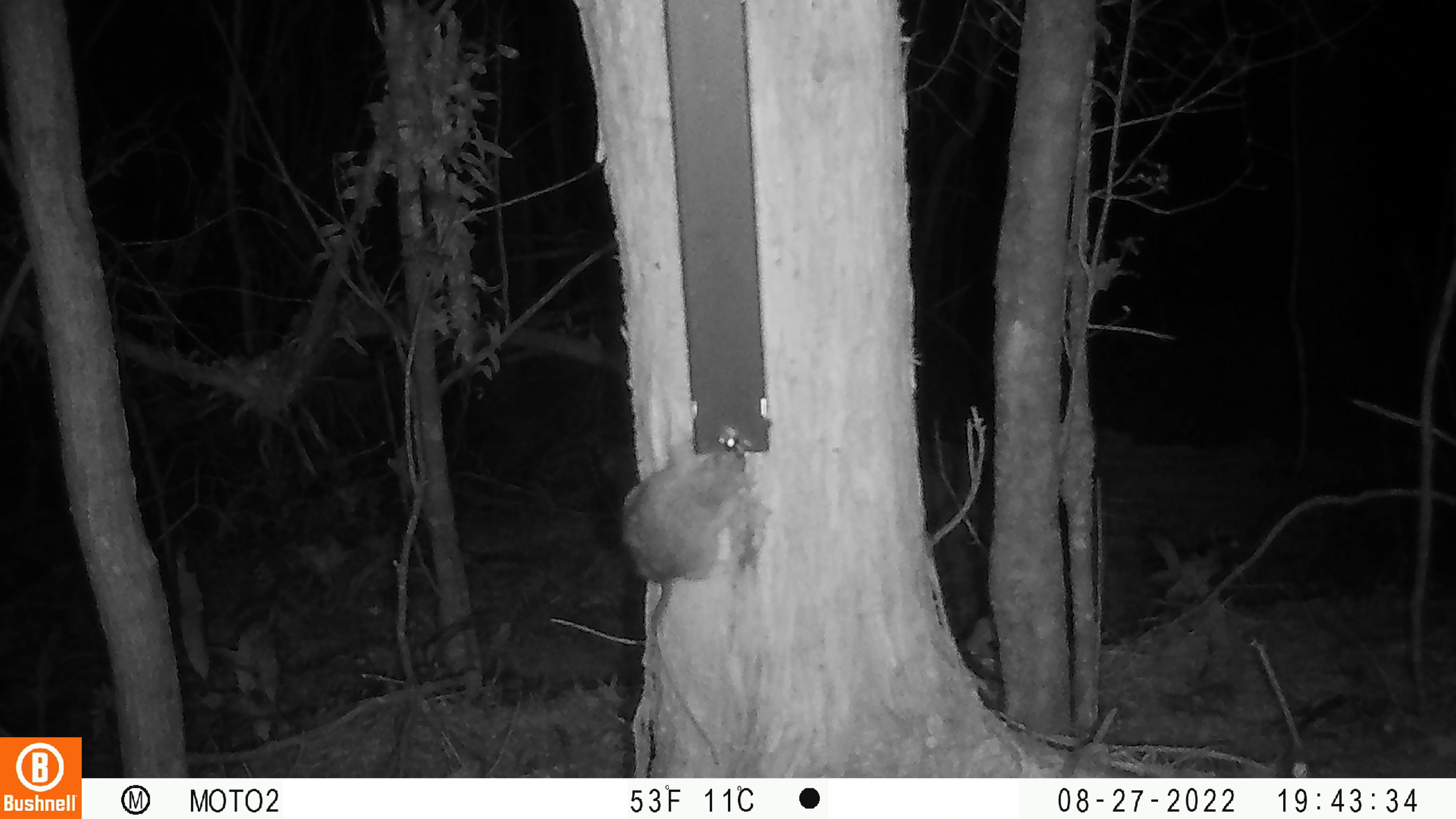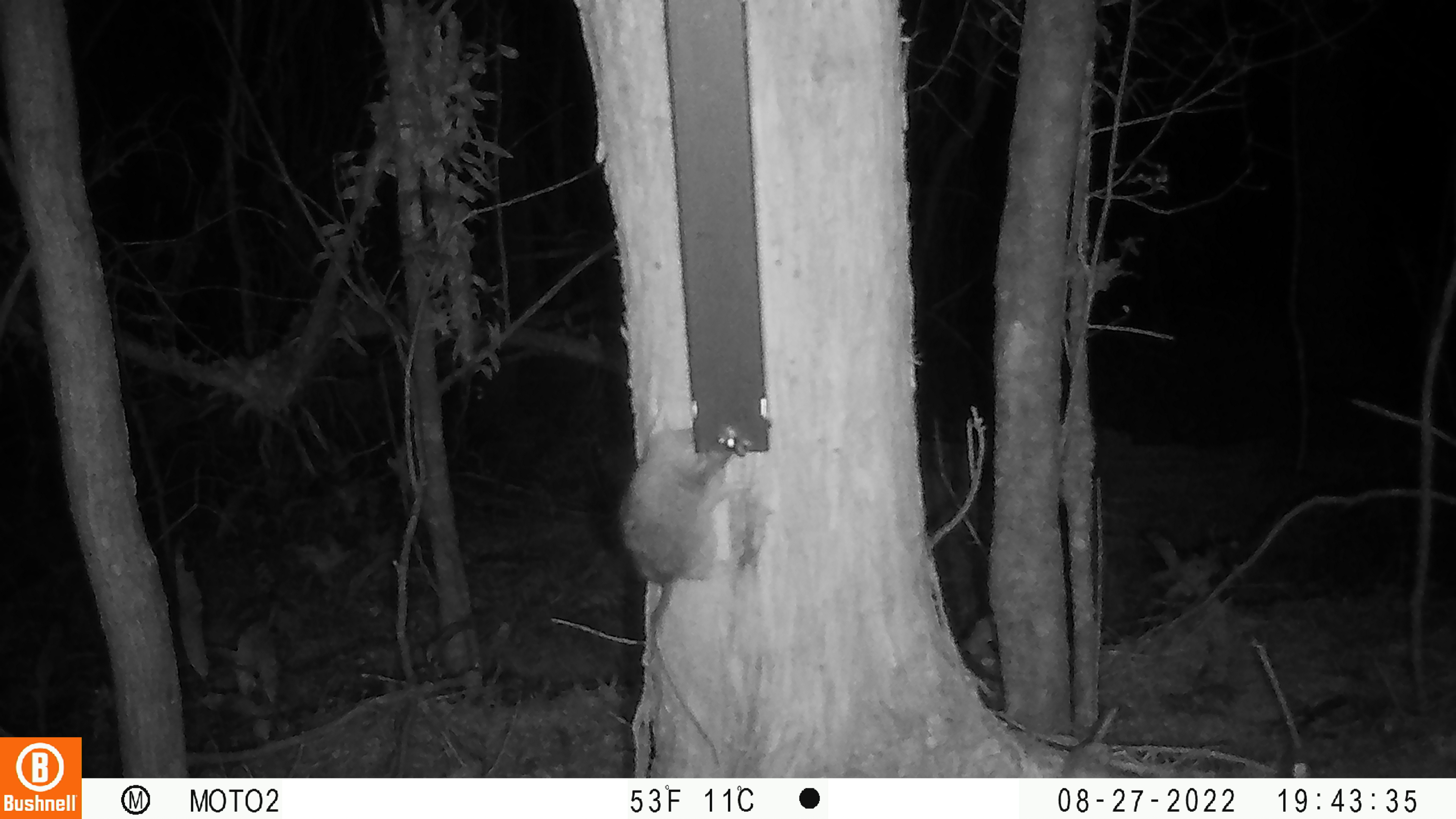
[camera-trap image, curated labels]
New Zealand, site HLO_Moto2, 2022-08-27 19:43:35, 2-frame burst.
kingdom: Animalia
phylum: Chordata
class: Mammalia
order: Rodentia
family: Muridae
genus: Rattus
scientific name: Rattus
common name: rat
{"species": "rat (Rattus)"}